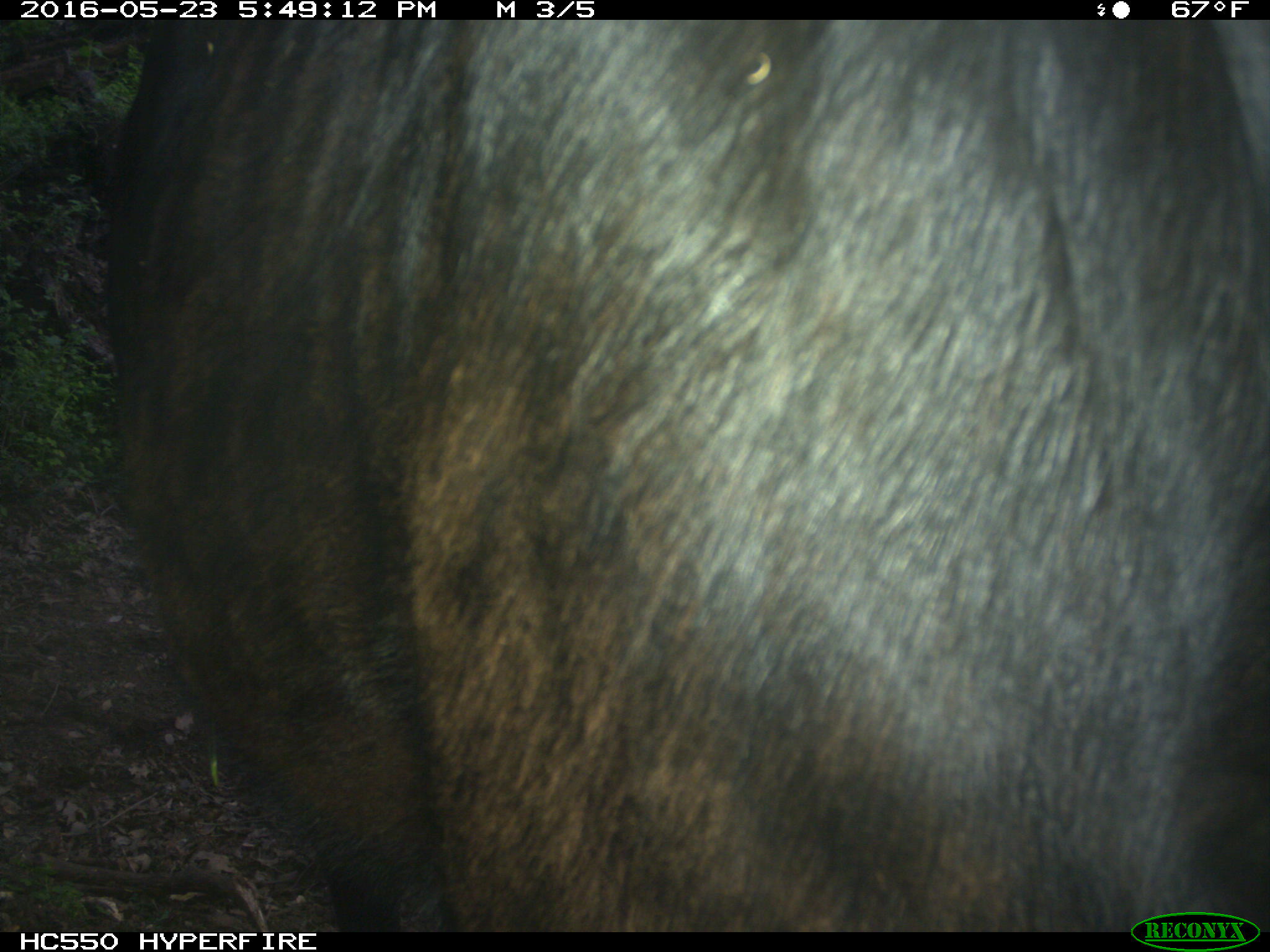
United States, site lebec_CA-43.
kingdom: Animalia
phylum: Chordata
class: Mammalia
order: Artiodactyla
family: Bovidae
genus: Bos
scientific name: Bos taurus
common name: domestic cow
Bos taurus (domestic cow).